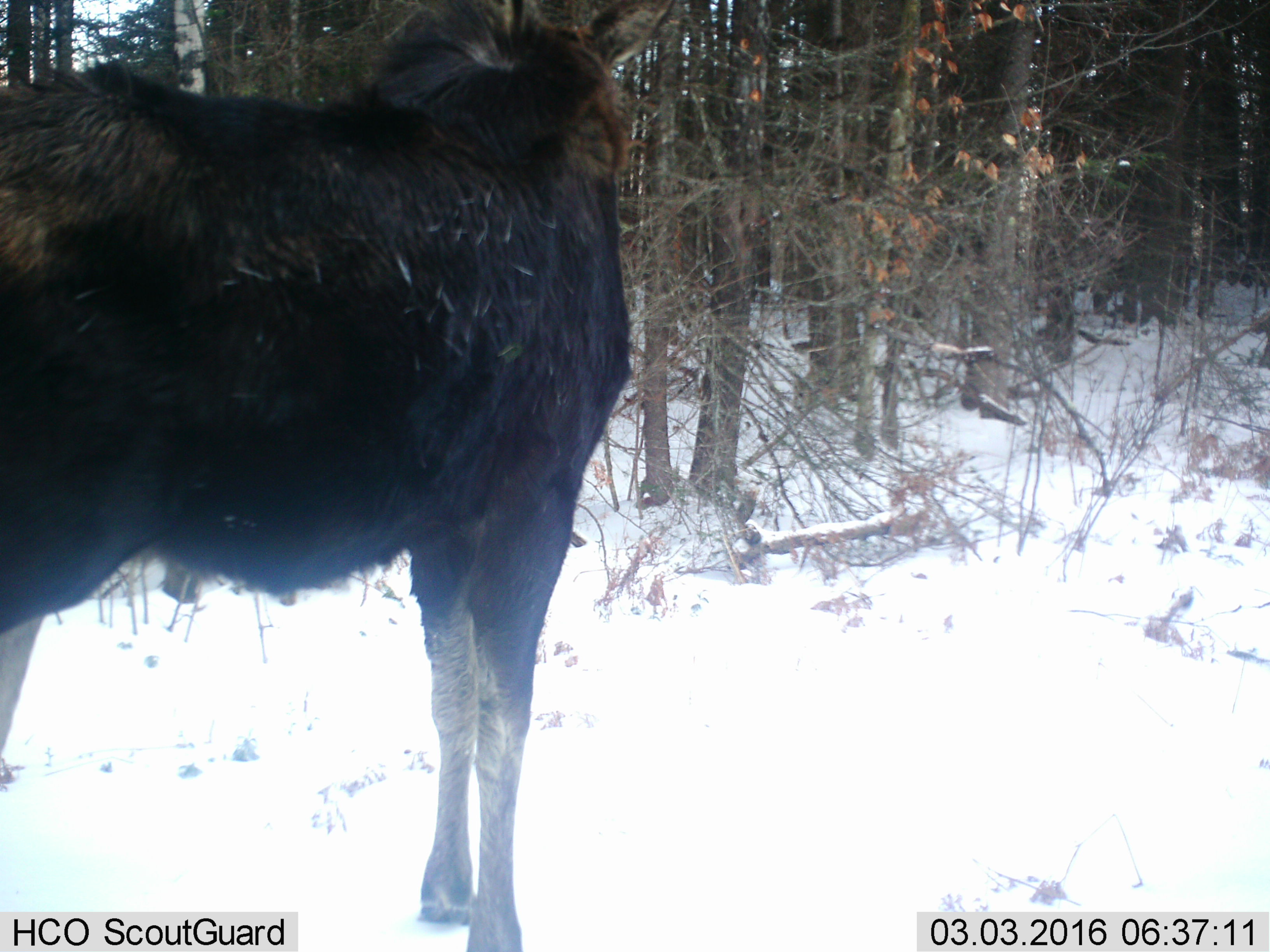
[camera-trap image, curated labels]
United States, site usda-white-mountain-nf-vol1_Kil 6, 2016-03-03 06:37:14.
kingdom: Animalia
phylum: Chordata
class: Mammalia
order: Artiodactyla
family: Cervidae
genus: Alces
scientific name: Alces alces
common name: moose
Moose (Alces alces).